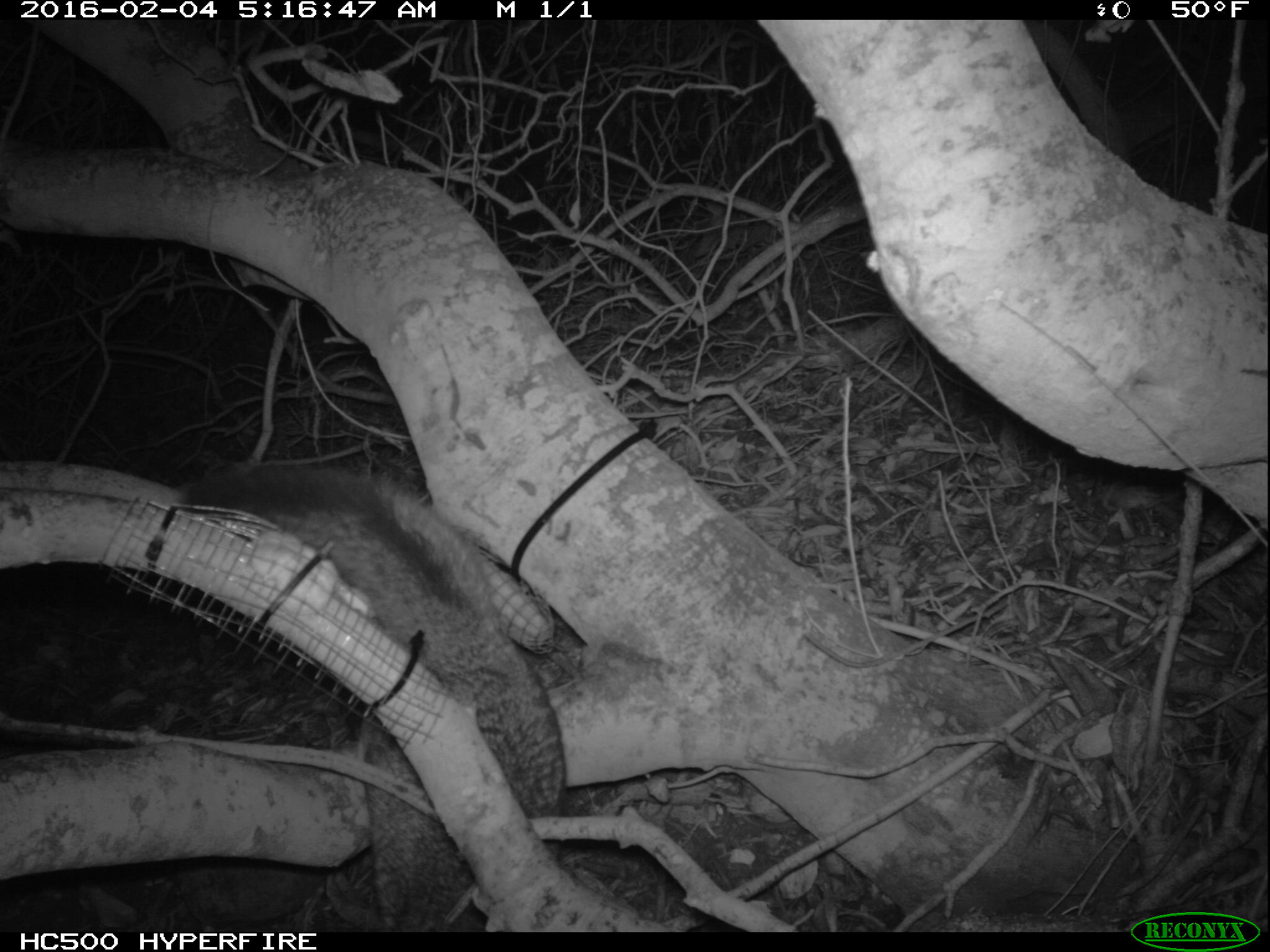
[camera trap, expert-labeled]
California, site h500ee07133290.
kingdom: Animalia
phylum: Chordata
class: Mammalia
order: Carnivora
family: Canidae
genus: Urocyon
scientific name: Urocyon littoralis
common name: island fox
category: fox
Fox (island fox) (Urocyon littoralis).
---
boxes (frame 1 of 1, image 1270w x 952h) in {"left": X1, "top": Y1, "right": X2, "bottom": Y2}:
fox: {"left": 177, "top": 468, "right": 569, "bottom": 931}